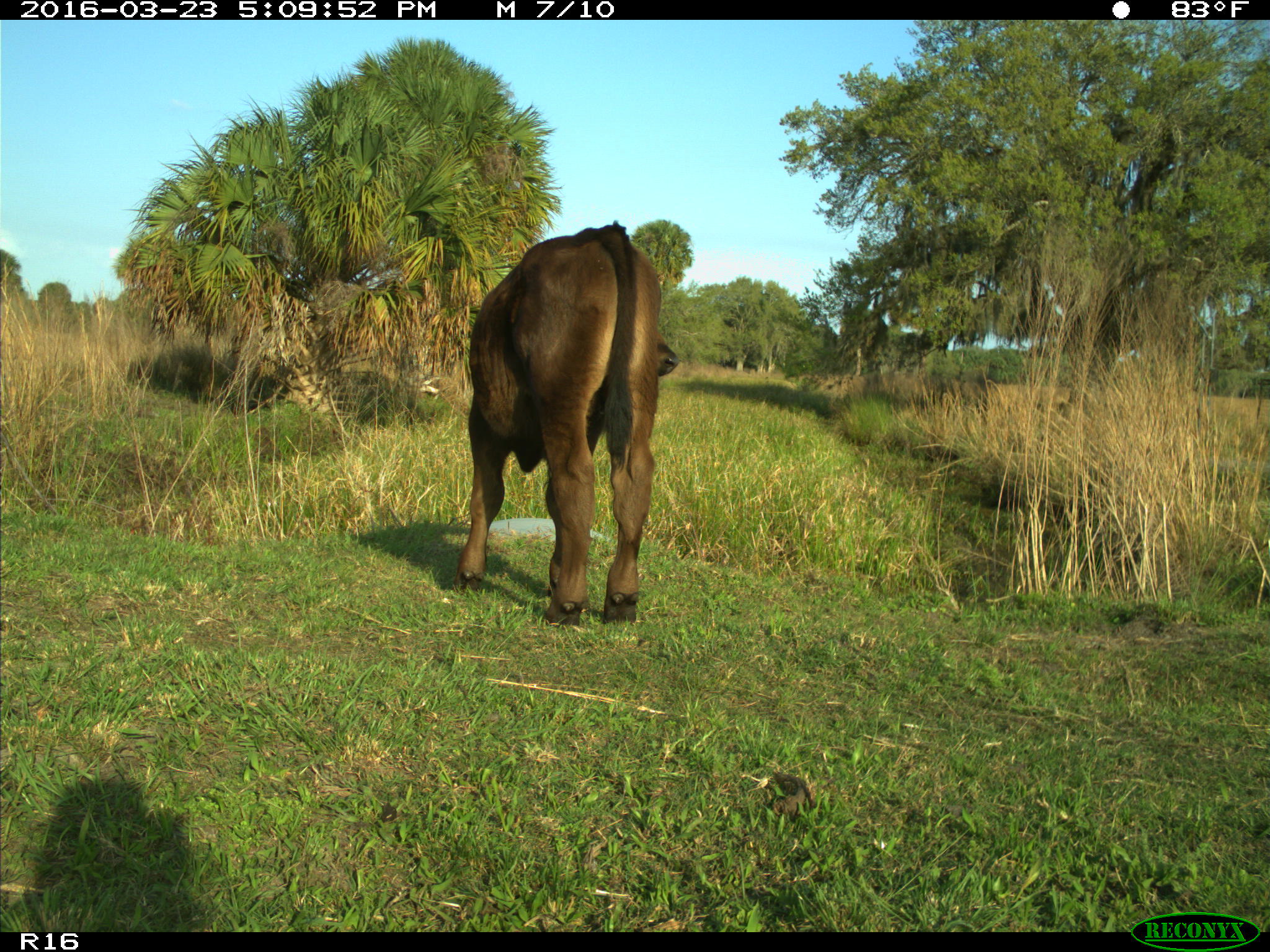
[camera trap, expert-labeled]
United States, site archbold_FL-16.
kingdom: Animalia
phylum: Chordata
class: Mammalia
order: Artiodactyla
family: Bovidae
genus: Bos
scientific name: Bos taurus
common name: domestic cow